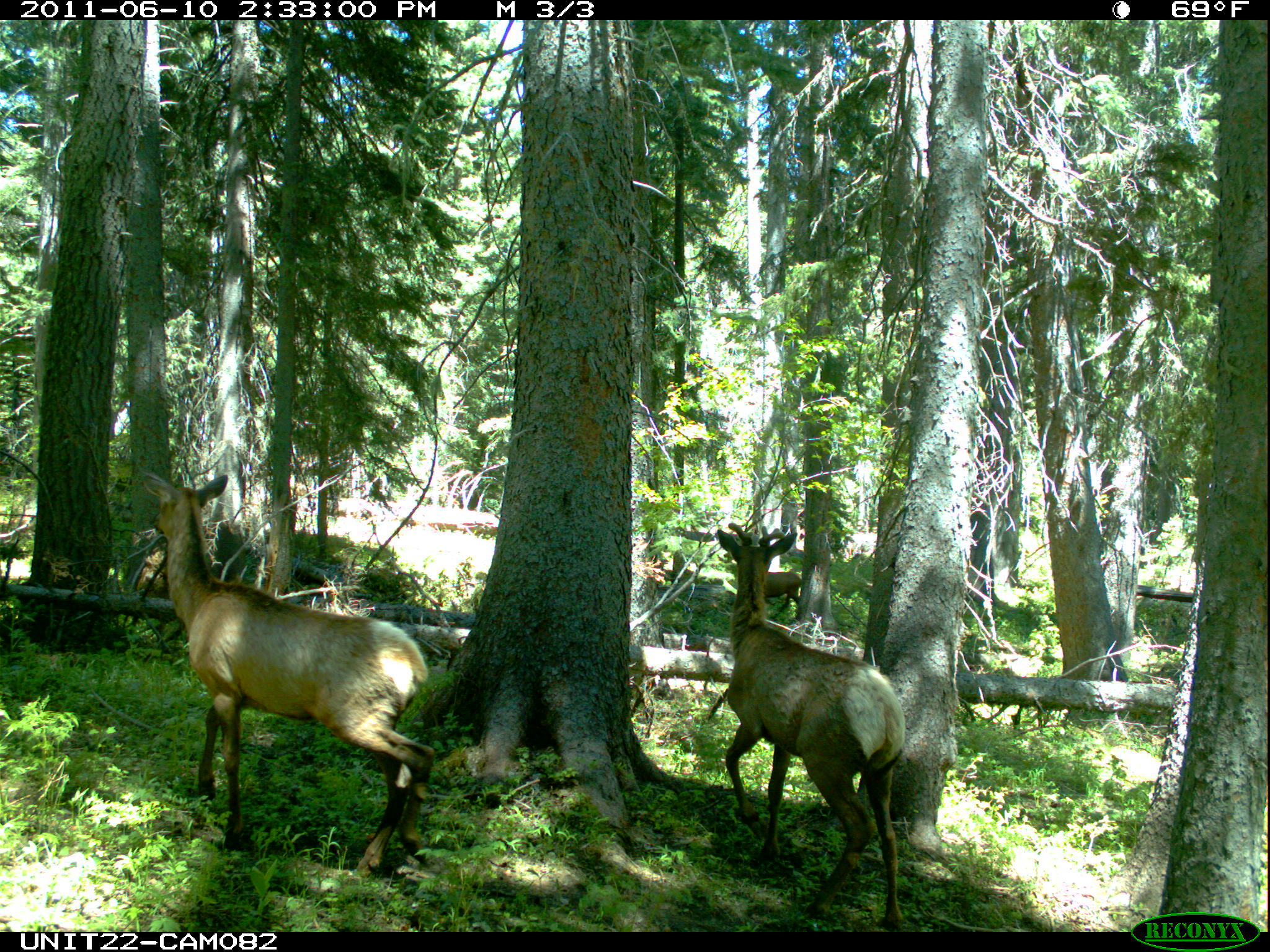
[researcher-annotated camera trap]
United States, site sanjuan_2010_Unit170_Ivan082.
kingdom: Animalia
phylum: Chordata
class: Mammalia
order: Artiodactyla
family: Cervidae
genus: Cervus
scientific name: Cervus elaphus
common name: red deer